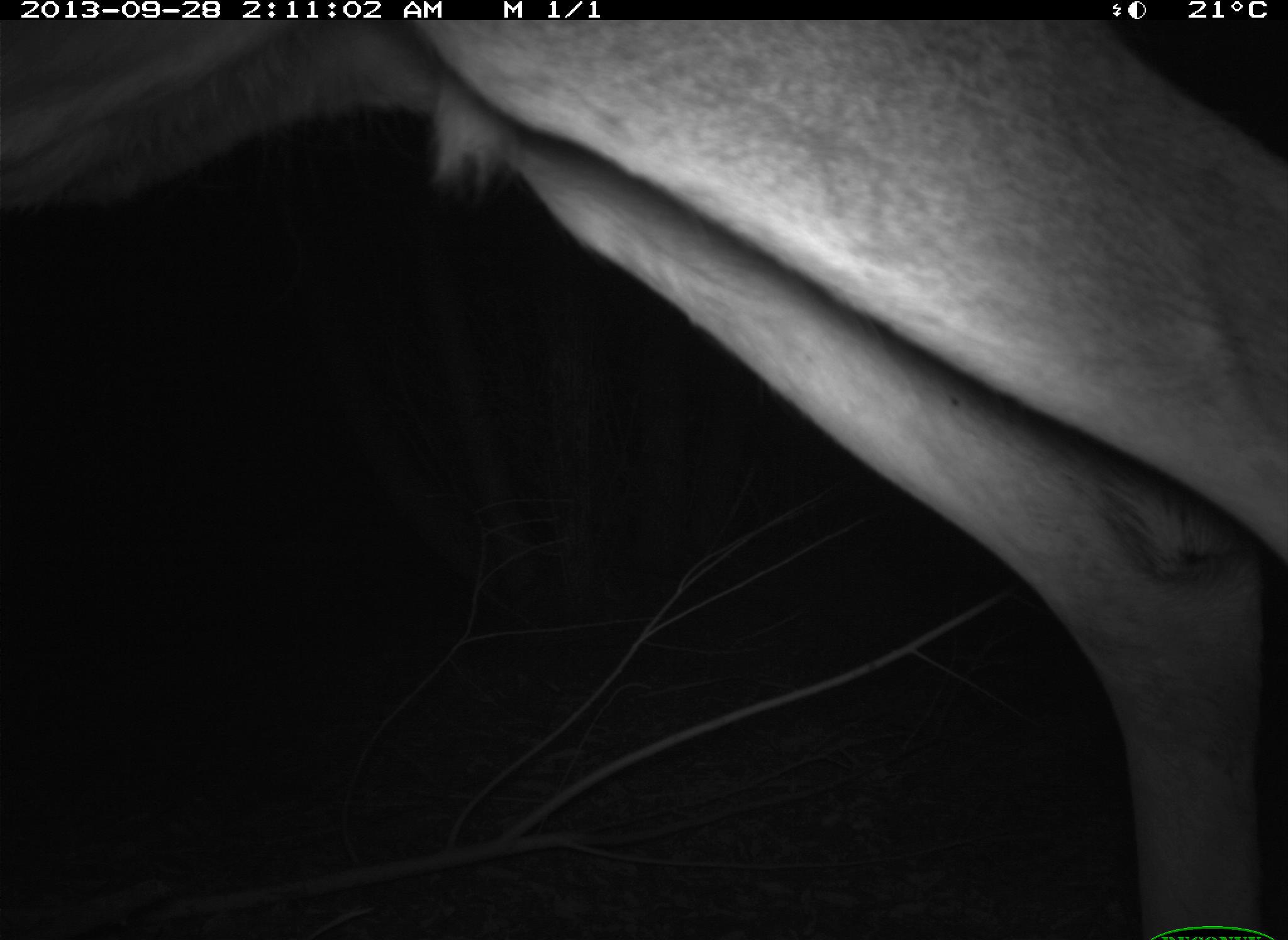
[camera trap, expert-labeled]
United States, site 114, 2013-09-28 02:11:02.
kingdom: Animalia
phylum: Chordata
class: Mammalia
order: Artiodactyla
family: Cervidae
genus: Odocoileus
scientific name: Odocoileus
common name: deer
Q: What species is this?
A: Deer (Odocoileus).